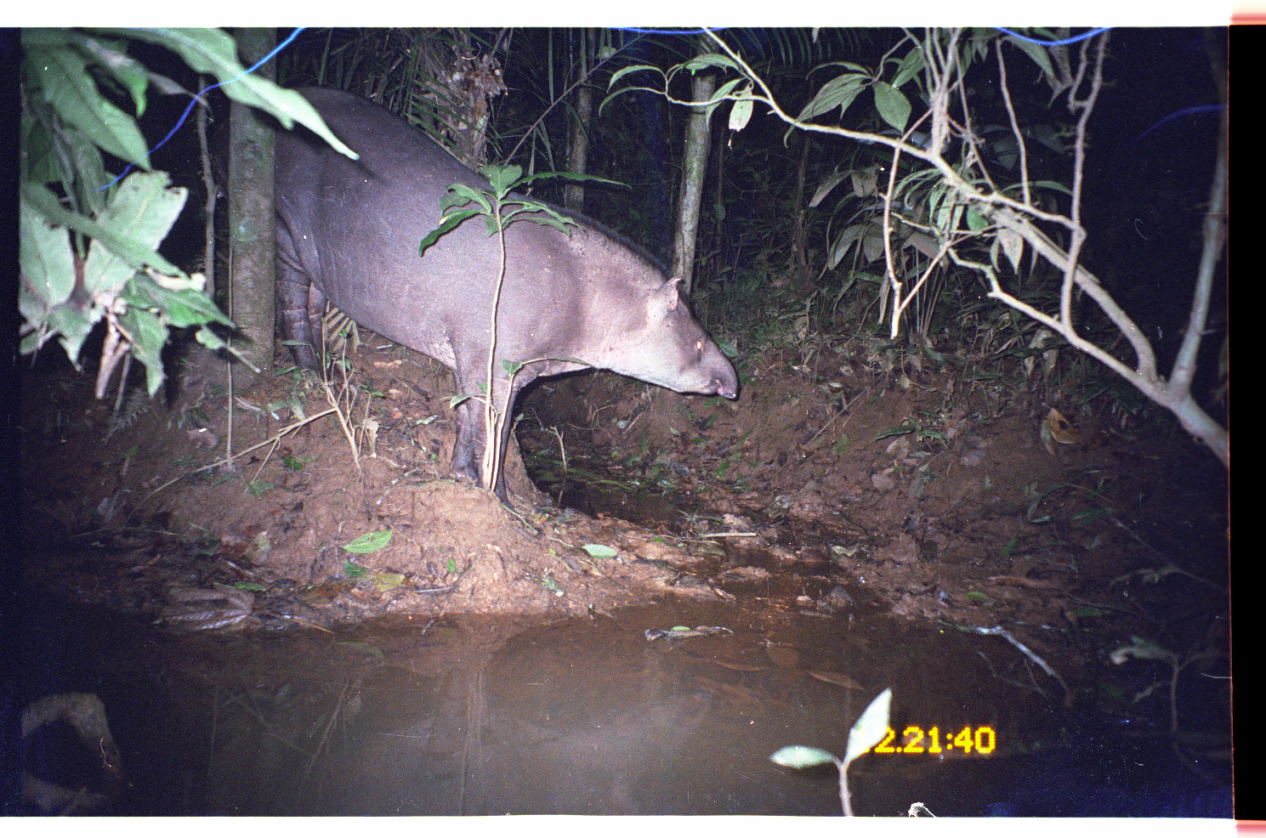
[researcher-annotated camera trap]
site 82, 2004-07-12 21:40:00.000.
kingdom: Animalia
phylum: Chordata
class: Mammalia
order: Perissodactyla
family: Tapiridae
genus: Tapirus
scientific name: Tapirus terrestris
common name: south american tapir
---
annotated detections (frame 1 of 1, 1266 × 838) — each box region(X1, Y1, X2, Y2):
tapirus terrestris: region(212, 87, 739, 510)